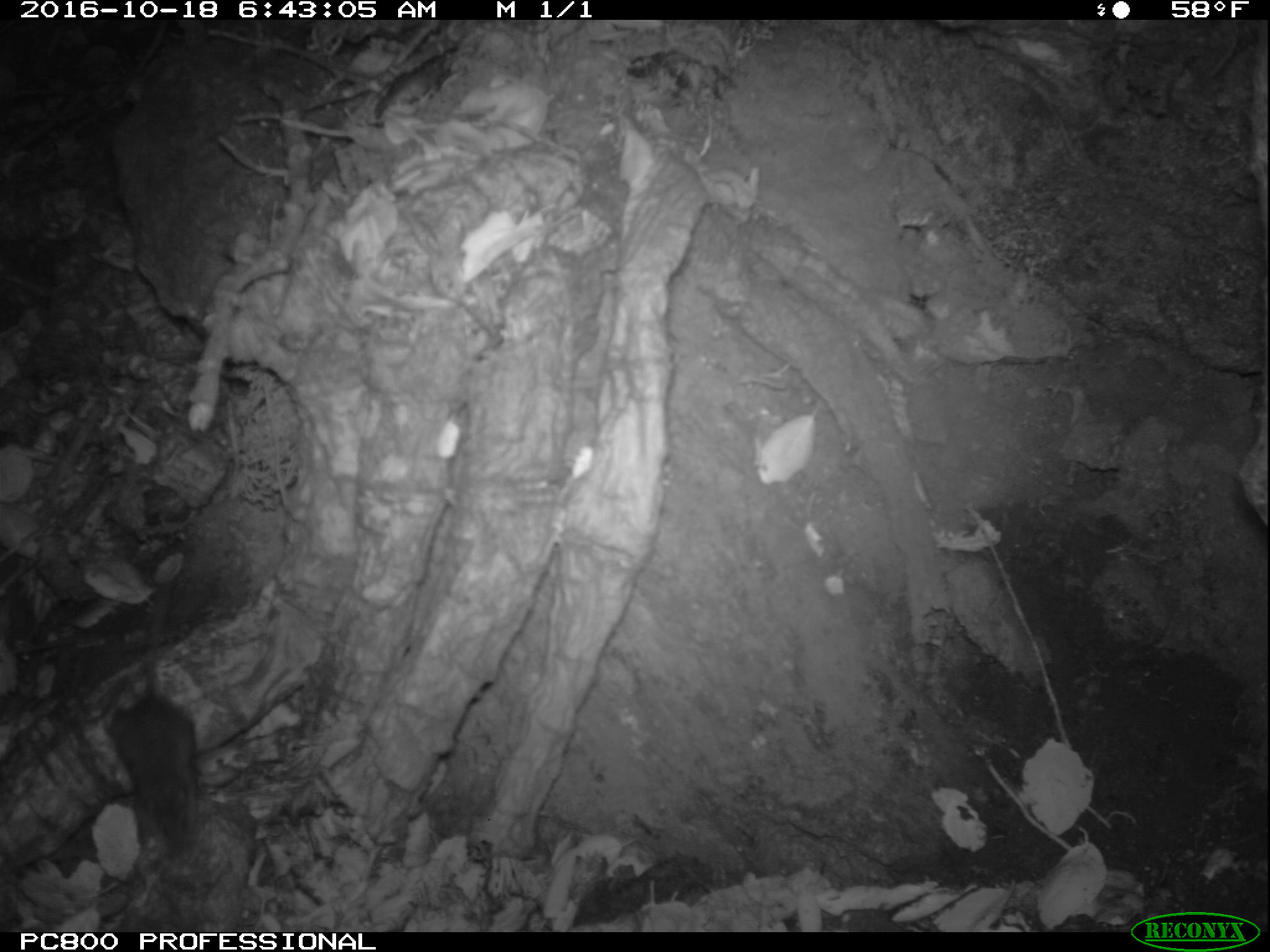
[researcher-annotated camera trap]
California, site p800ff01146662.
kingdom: Animalia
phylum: Chordata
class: Mammalia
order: Rodentia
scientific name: Rodentia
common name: rodent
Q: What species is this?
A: Rodent (Rodentia).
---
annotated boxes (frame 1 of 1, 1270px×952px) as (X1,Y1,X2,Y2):
rodent: (112,584,198,866)